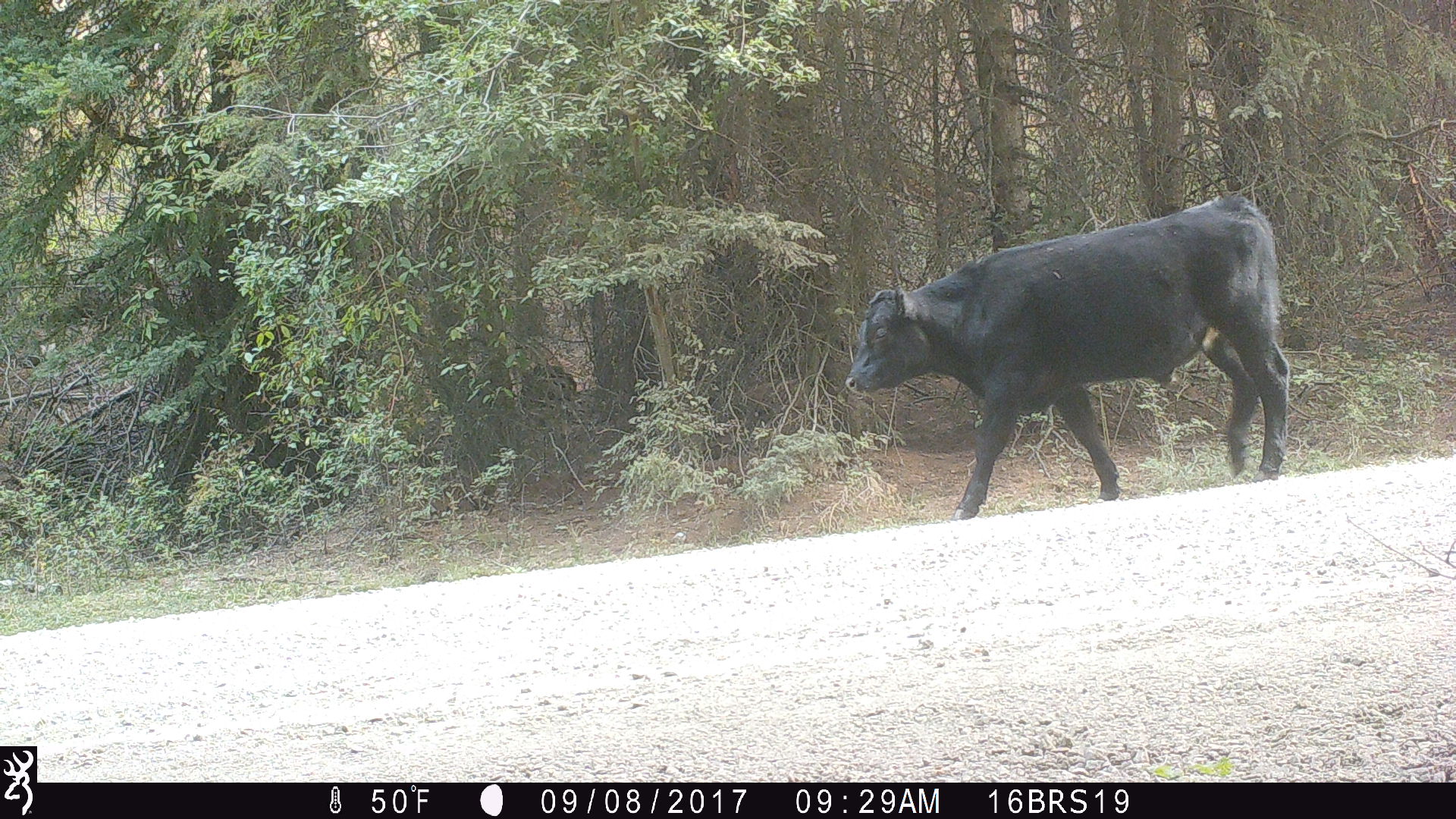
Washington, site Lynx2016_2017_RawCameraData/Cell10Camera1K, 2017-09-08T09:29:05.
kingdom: Animalia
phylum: Chordata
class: Mammalia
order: Artiodactyla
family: Bovidae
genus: Bos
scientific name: Bos taurus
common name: domestic cattle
Domestic cattle (Bos taurus). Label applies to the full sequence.